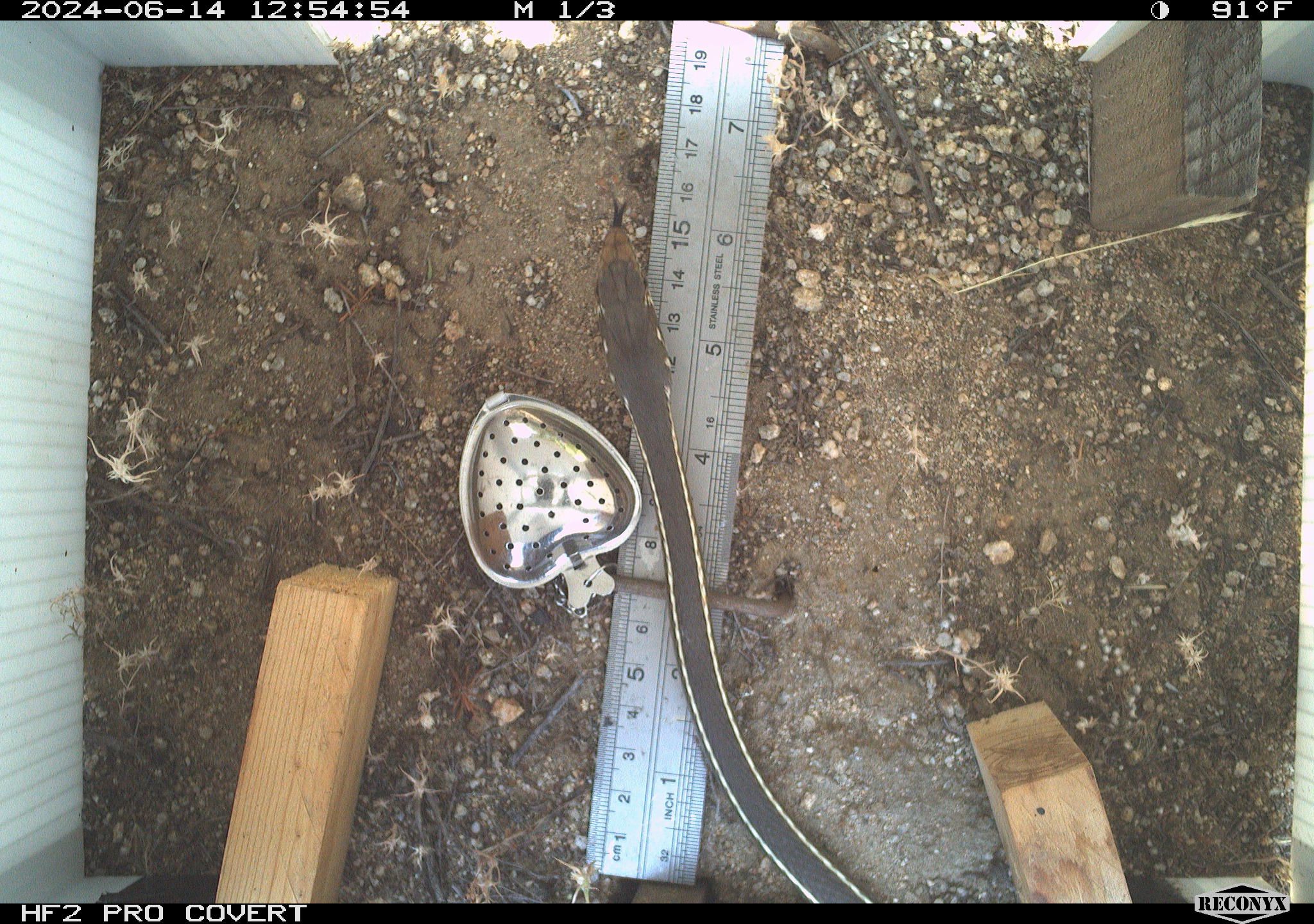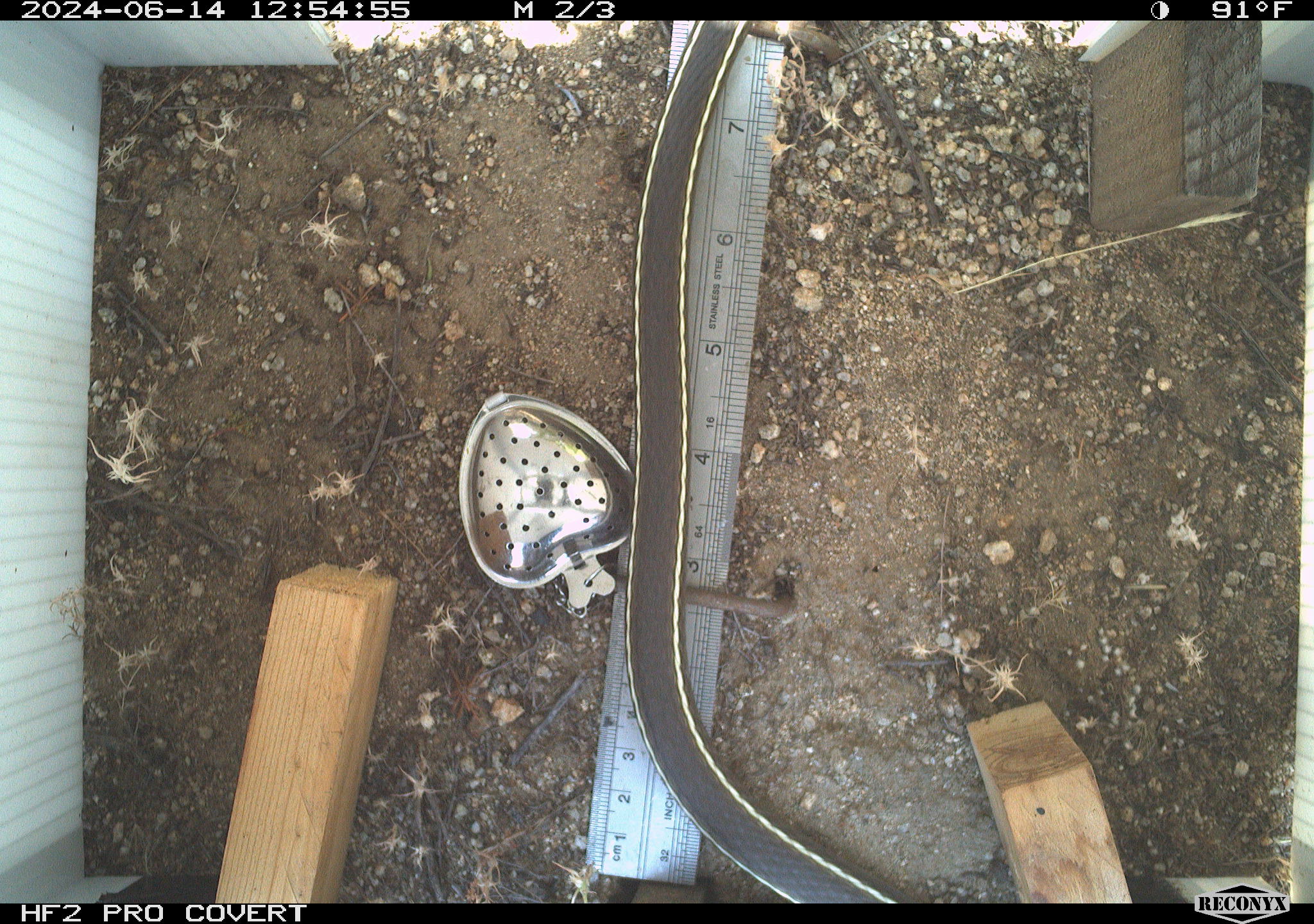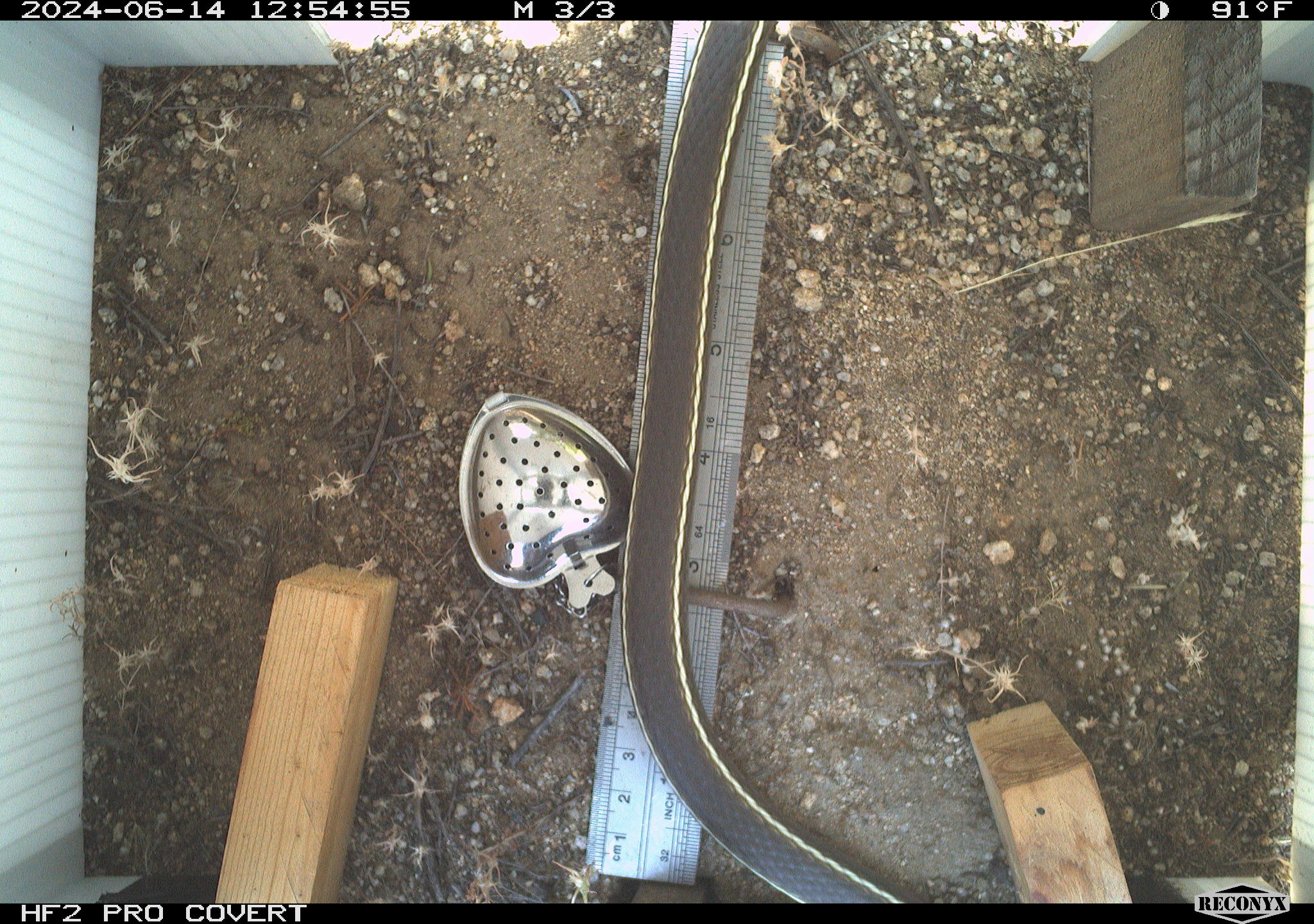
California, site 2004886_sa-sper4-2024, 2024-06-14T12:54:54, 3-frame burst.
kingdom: Animalia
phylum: Chordata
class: Reptilia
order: Squamata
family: Colubridae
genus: Masticophis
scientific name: Masticophis lateralis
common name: striped racer